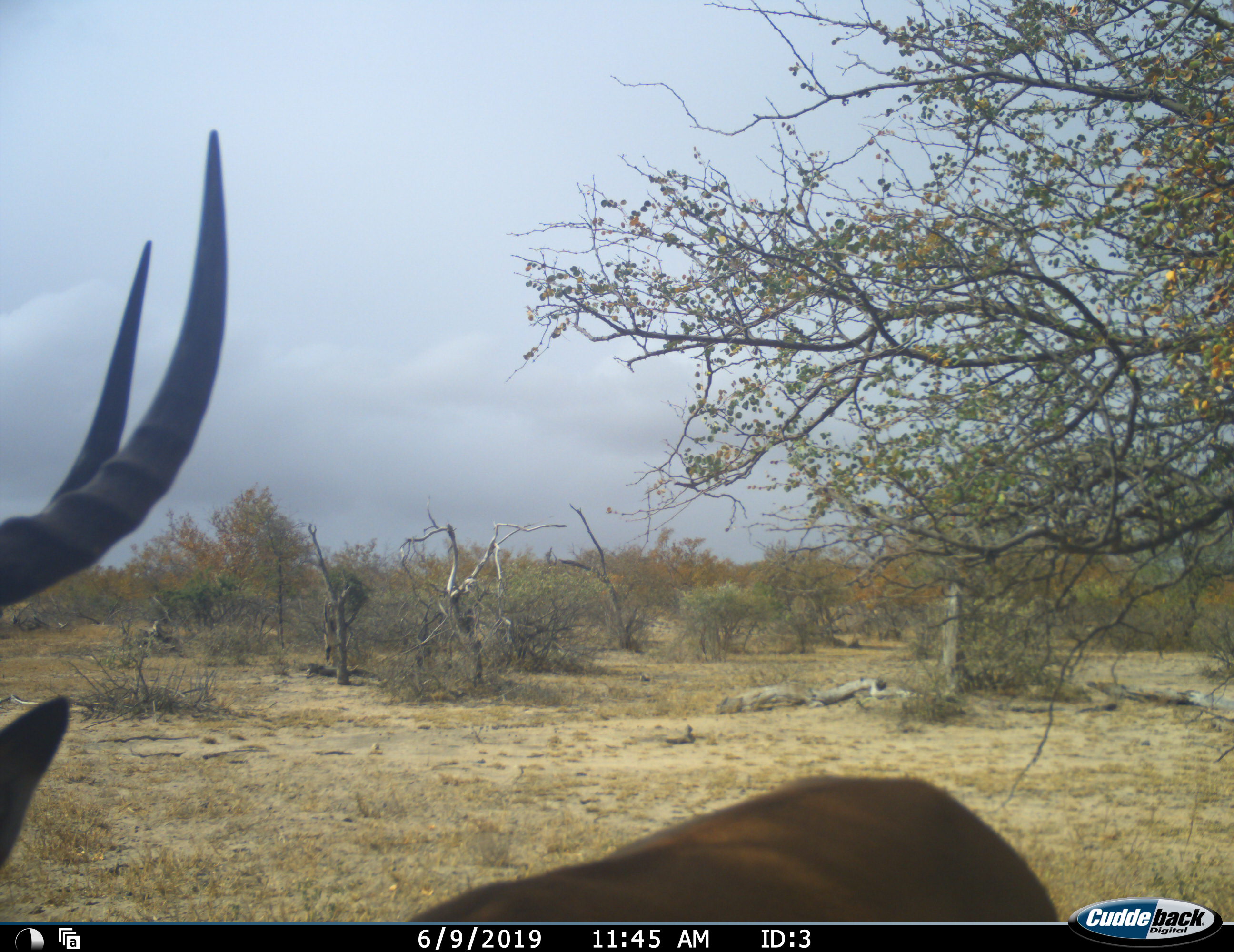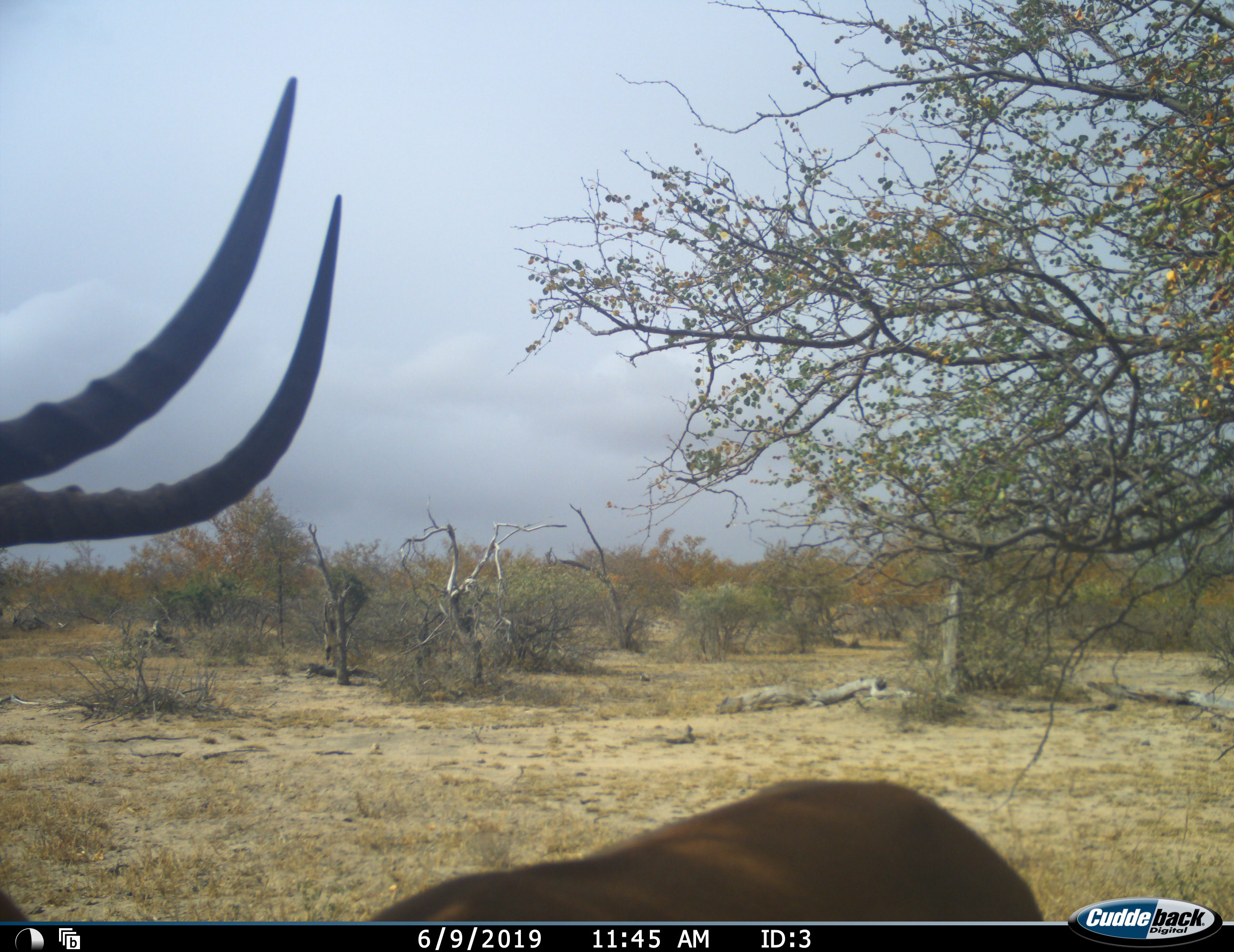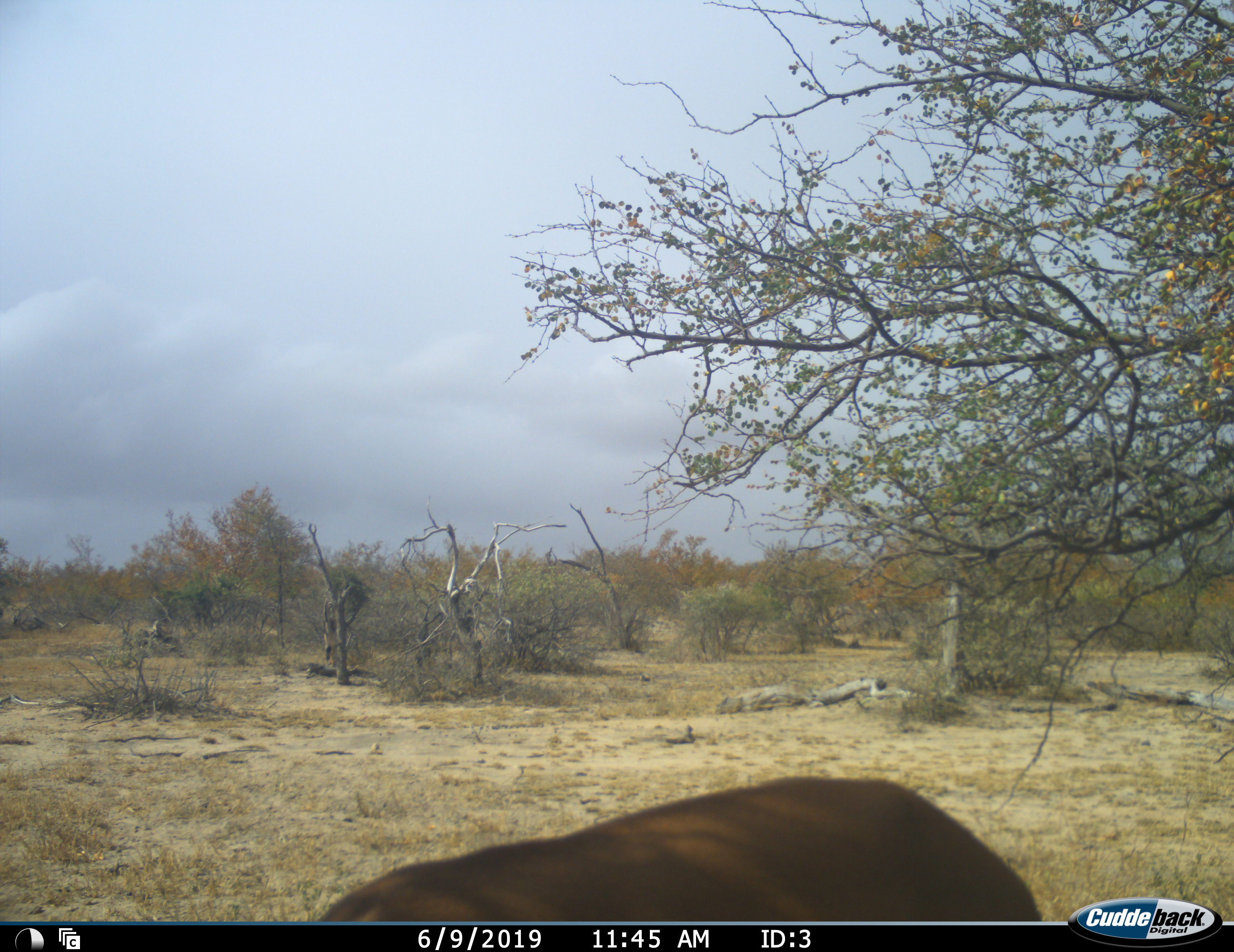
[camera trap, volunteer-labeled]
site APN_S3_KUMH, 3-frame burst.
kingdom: Animalia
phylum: Chordata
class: Mammalia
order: Artiodactyla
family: Bovidae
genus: Aepyceros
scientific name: Aepyceros melampus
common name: impala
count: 1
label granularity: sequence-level